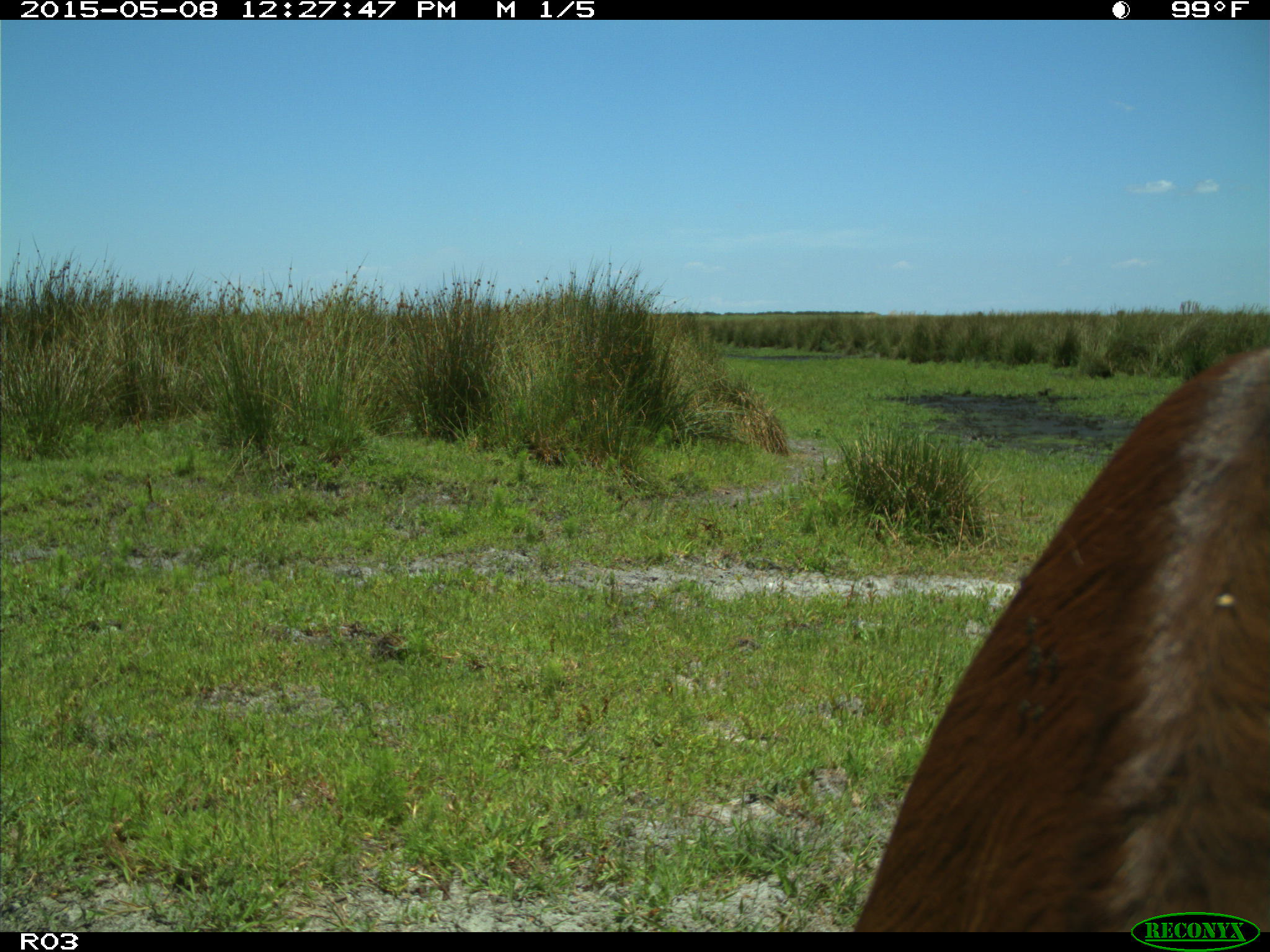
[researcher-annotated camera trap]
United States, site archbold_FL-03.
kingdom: Animalia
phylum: Chordata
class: Mammalia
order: Artiodactyla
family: Bovidae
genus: Bos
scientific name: Bos taurus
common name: domestic cow